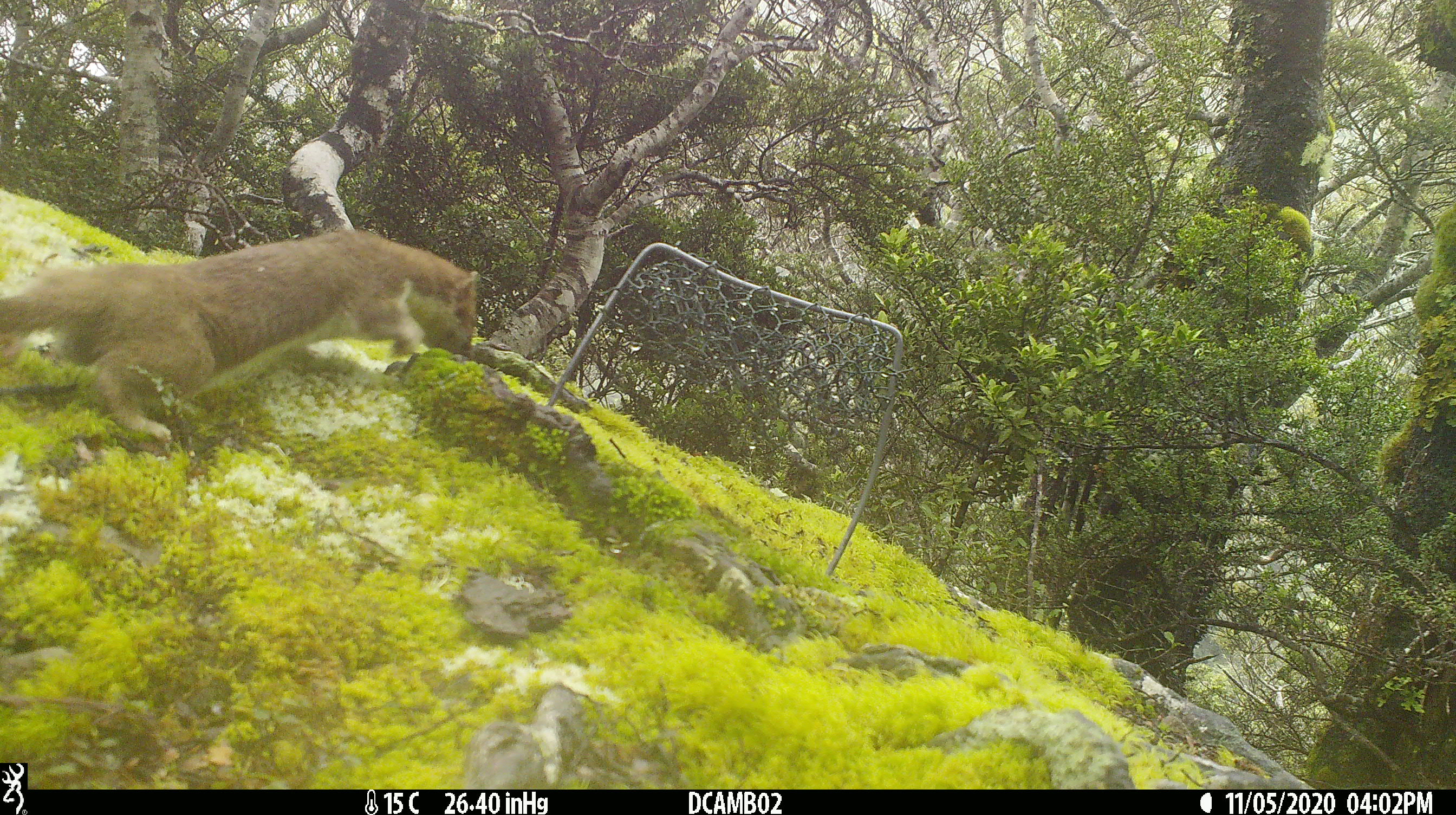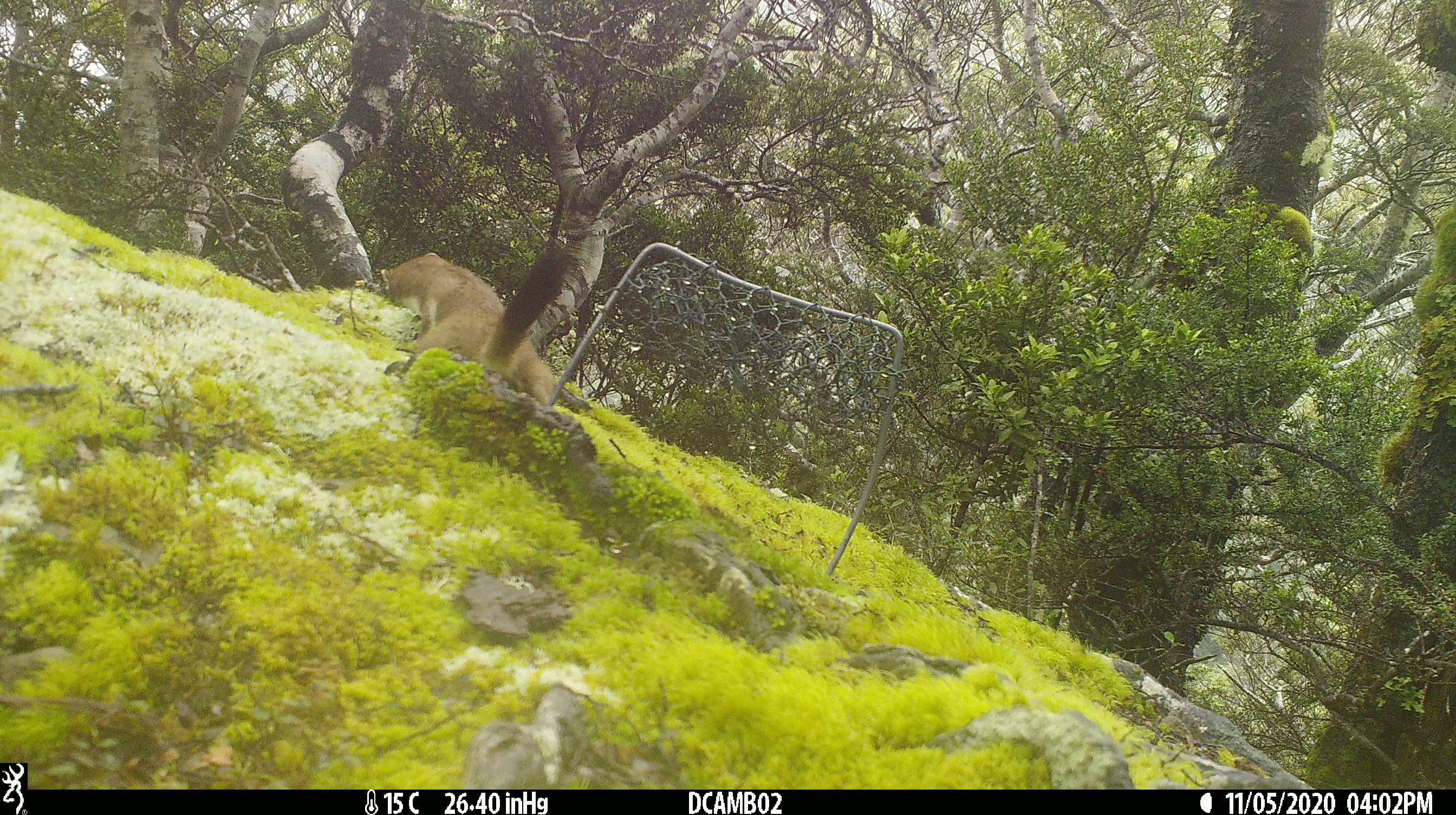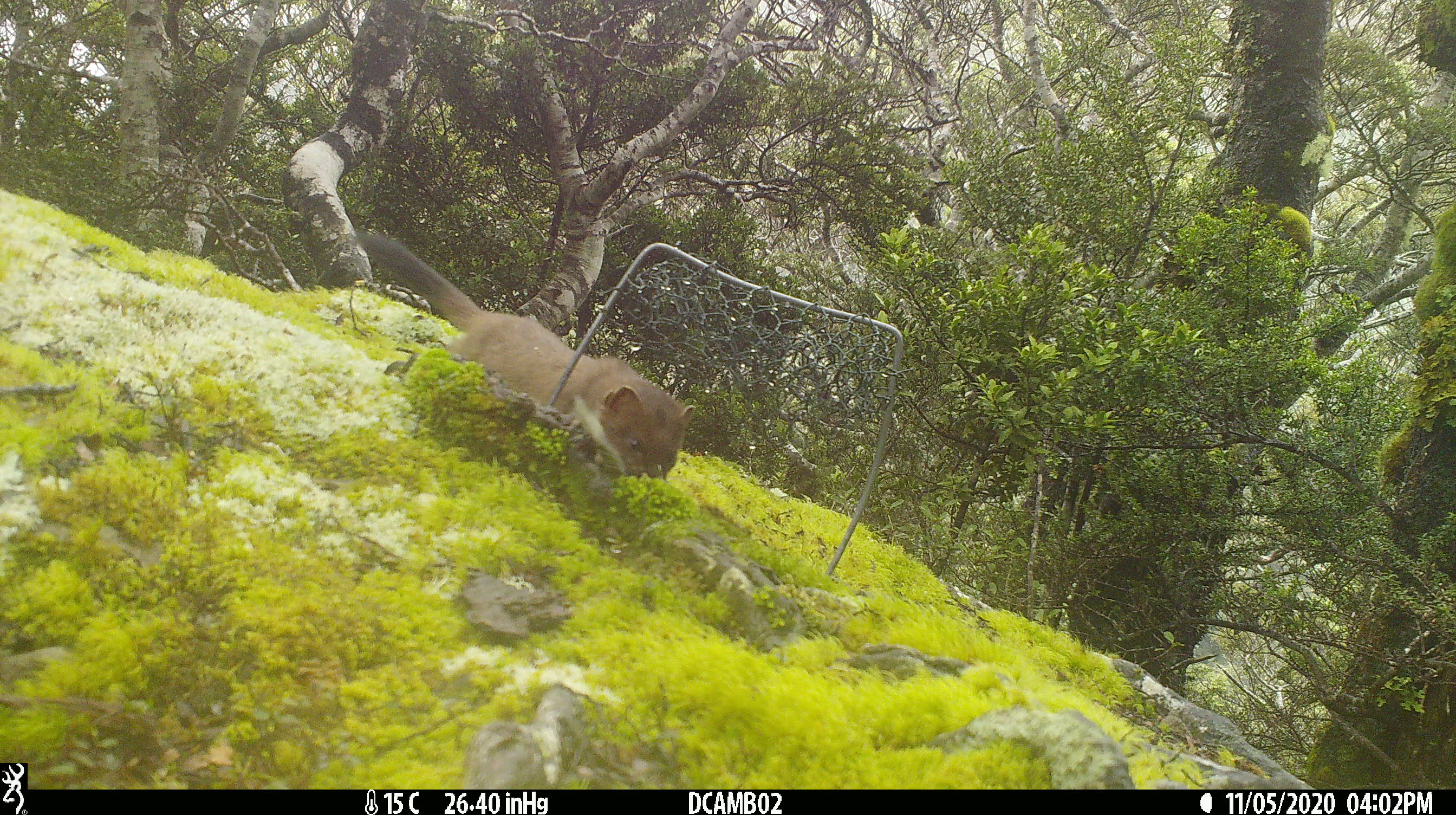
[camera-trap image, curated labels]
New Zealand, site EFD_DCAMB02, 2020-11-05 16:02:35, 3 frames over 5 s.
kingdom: Animalia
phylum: Chordata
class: Mammalia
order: Carnivora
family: Mustelidae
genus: Mustela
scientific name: Mustela erminea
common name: stoat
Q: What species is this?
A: Stoat (Mustela erminea).